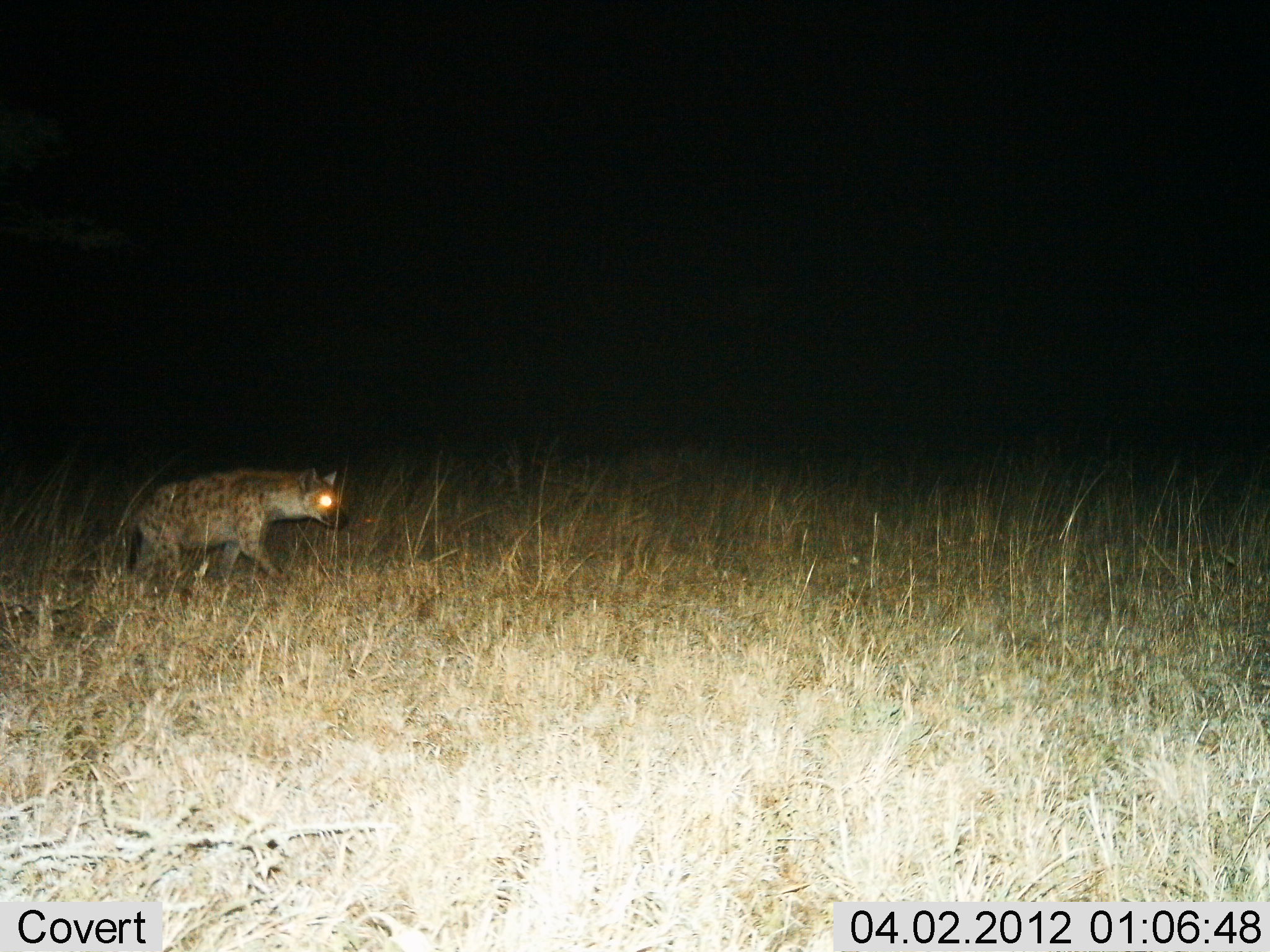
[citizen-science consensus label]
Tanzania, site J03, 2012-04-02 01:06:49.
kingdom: Animalia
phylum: Chordata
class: Mammalia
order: Carnivora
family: Hyaenidae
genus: Crocuta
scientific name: Crocuta crocuta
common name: spotted hyena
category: hyenaspotted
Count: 1.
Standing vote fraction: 3%.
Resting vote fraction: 0%.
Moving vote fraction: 97%.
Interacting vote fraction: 0%.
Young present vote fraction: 0%.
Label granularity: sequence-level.